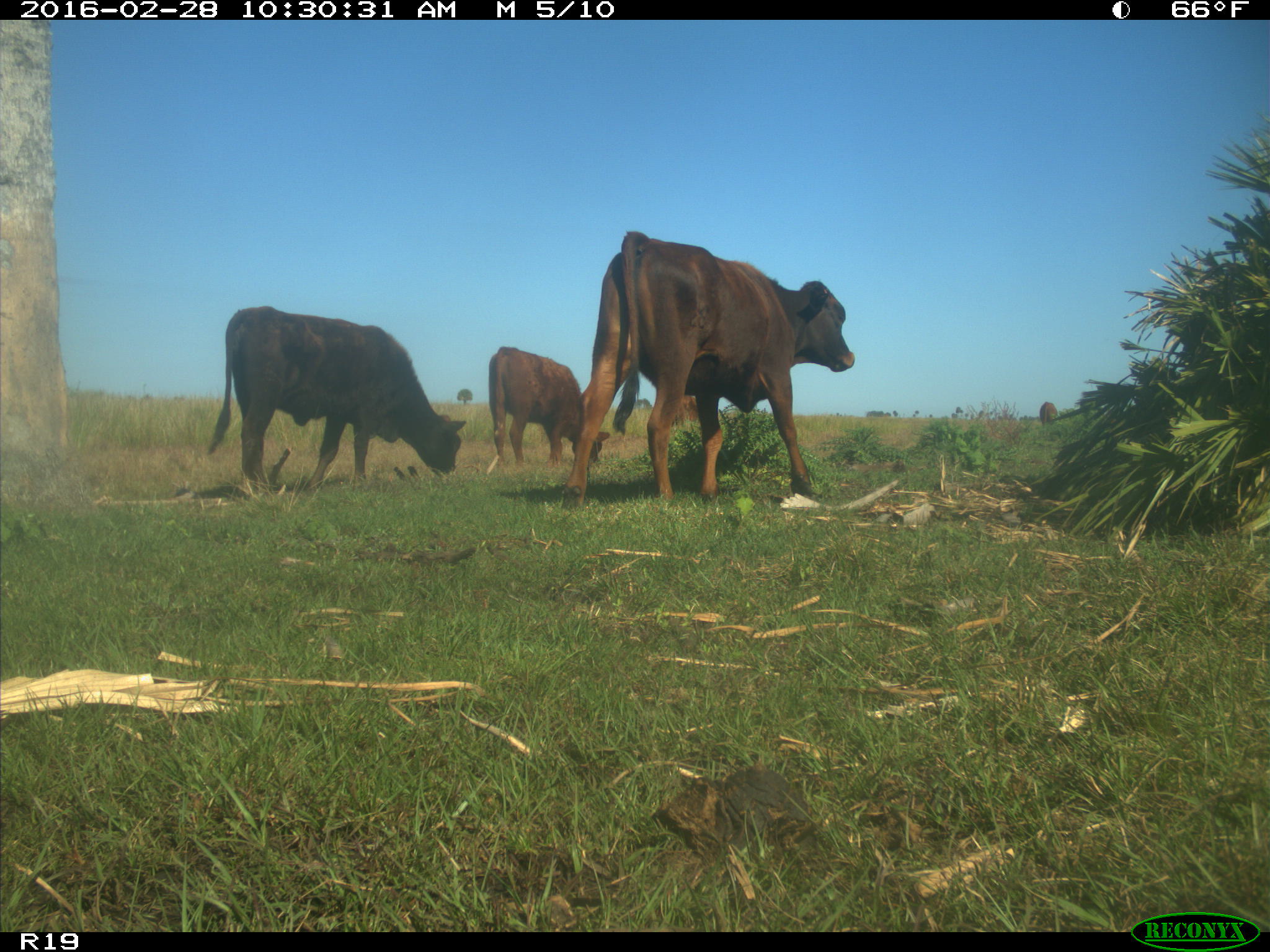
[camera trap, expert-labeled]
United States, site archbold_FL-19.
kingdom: Animalia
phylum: Chordata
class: Mammalia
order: Artiodactyla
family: Bovidae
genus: Bos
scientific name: Bos taurus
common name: domestic cow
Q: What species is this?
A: Bos taurus (domestic cow).